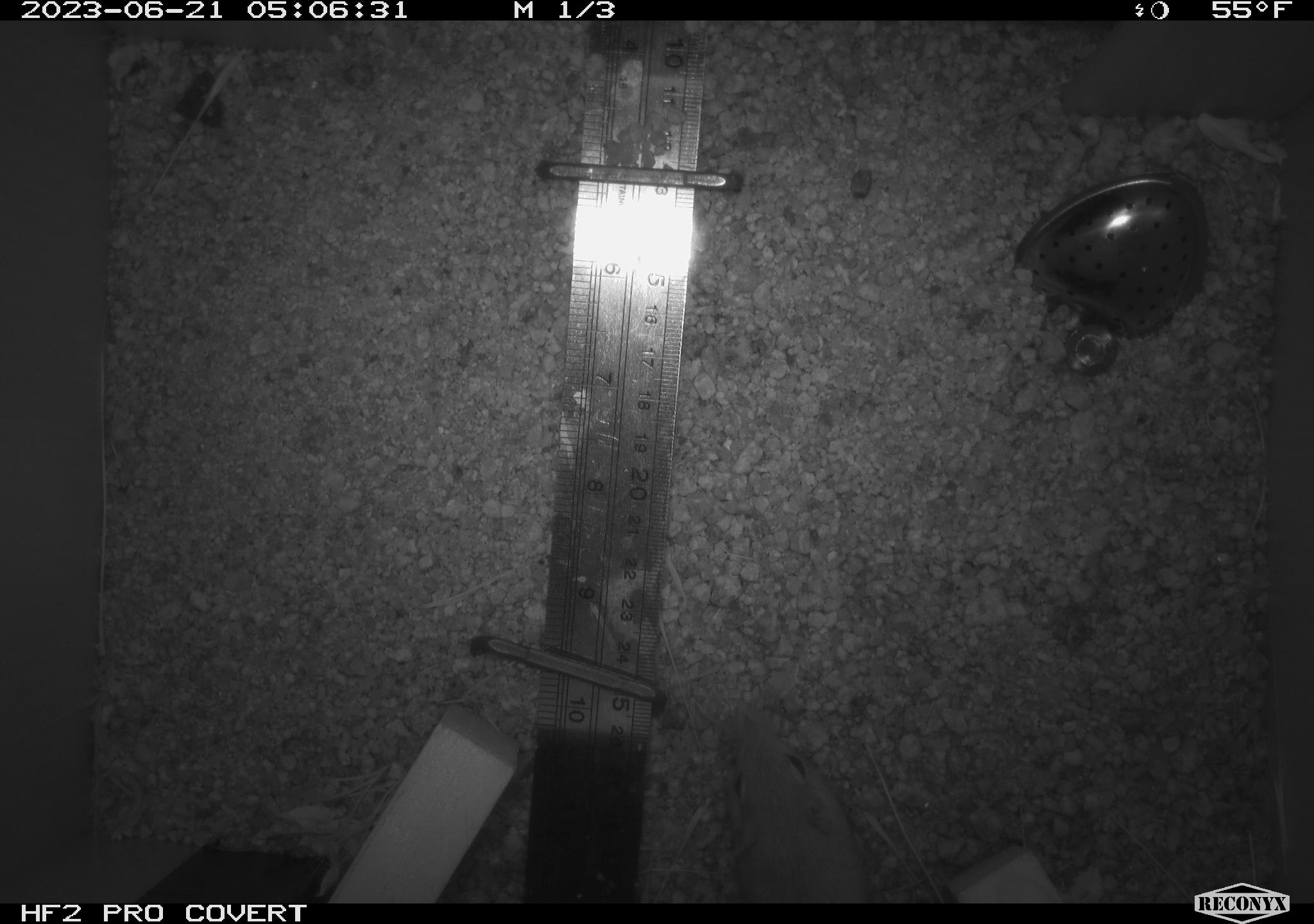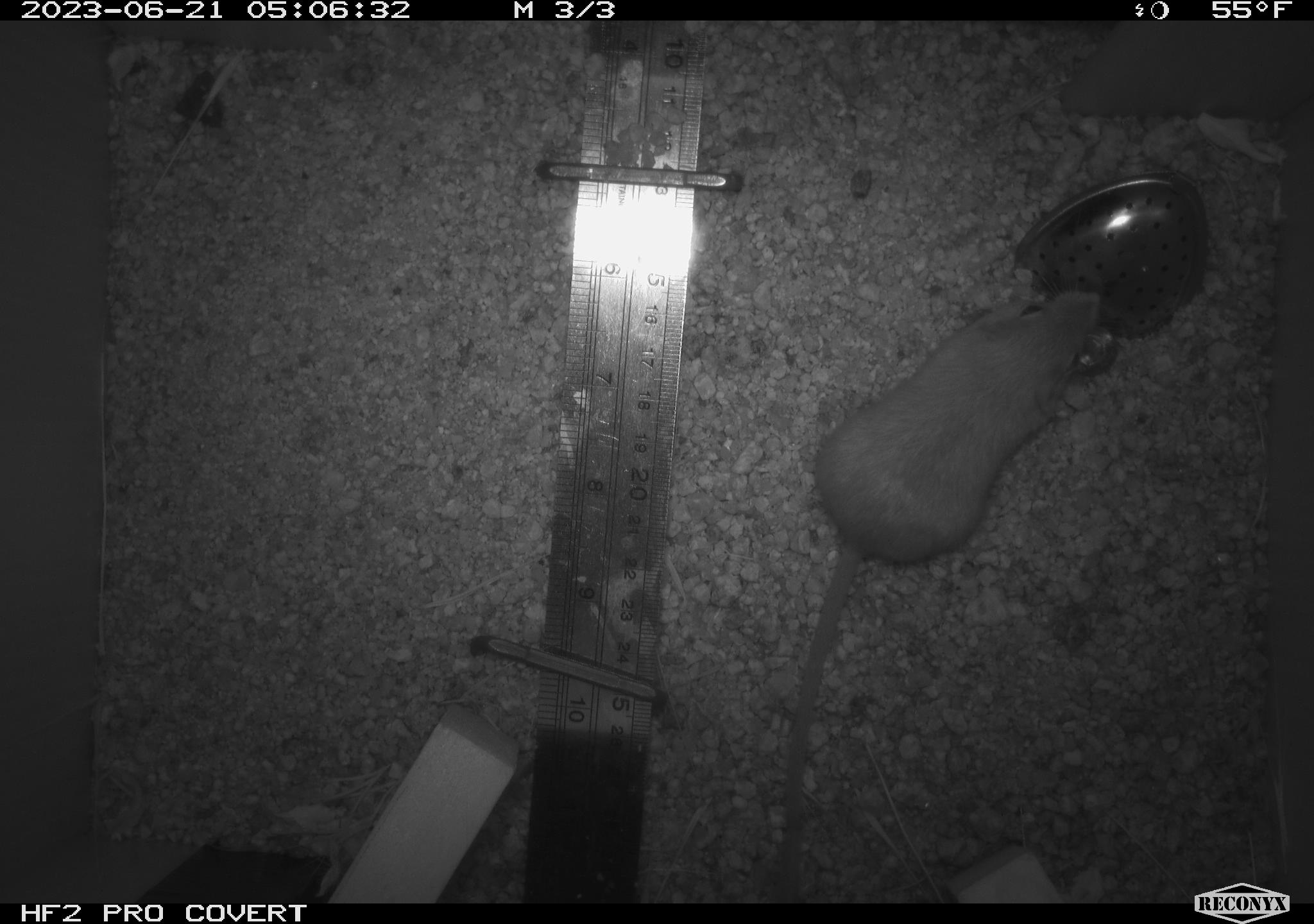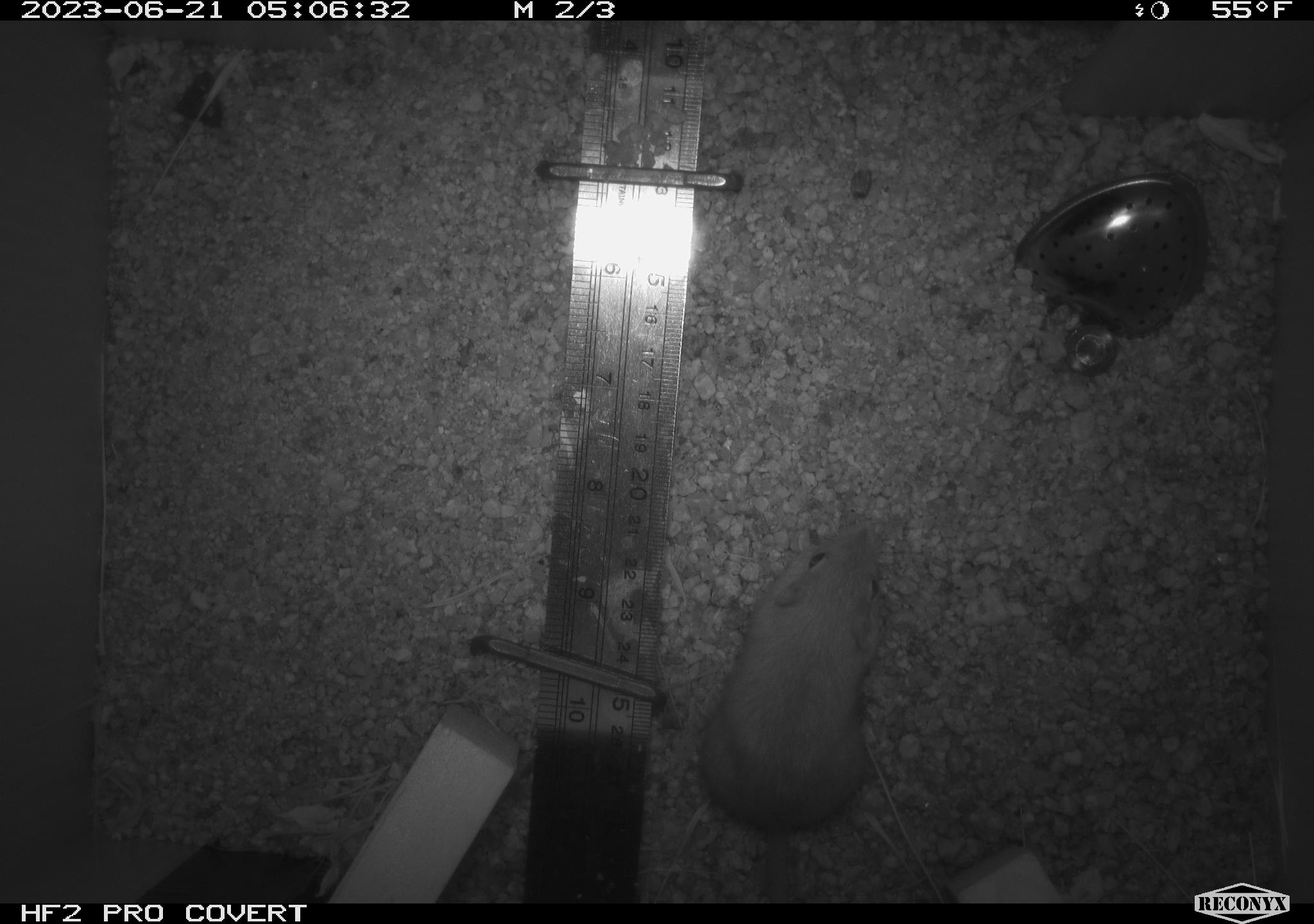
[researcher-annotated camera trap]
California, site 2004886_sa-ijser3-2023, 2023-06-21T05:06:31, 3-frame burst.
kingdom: Animalia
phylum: Chordata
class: Mammalia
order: Rodentia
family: Heteromyidae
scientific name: Heteromyidae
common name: kangaroo rats and pocket mice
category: heteromyidae family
Heteromyidae family (kangaroo rats and pocket mice) (Heteromyidae).